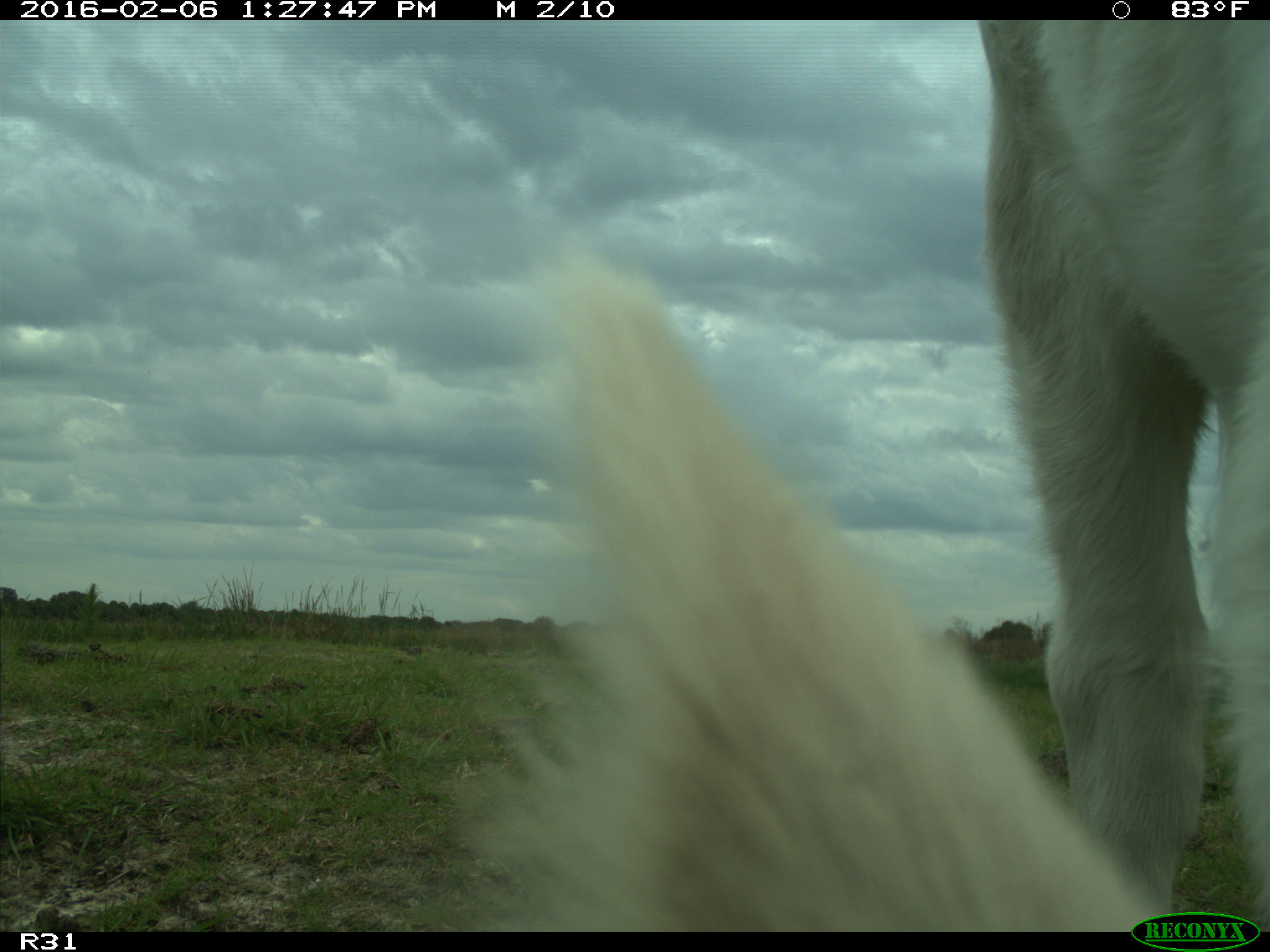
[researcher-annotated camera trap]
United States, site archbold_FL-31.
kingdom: Animalia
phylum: Chordata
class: Mammalia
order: Artiodactyla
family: Bovidae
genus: Bos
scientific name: Bos taurus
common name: domestic cow